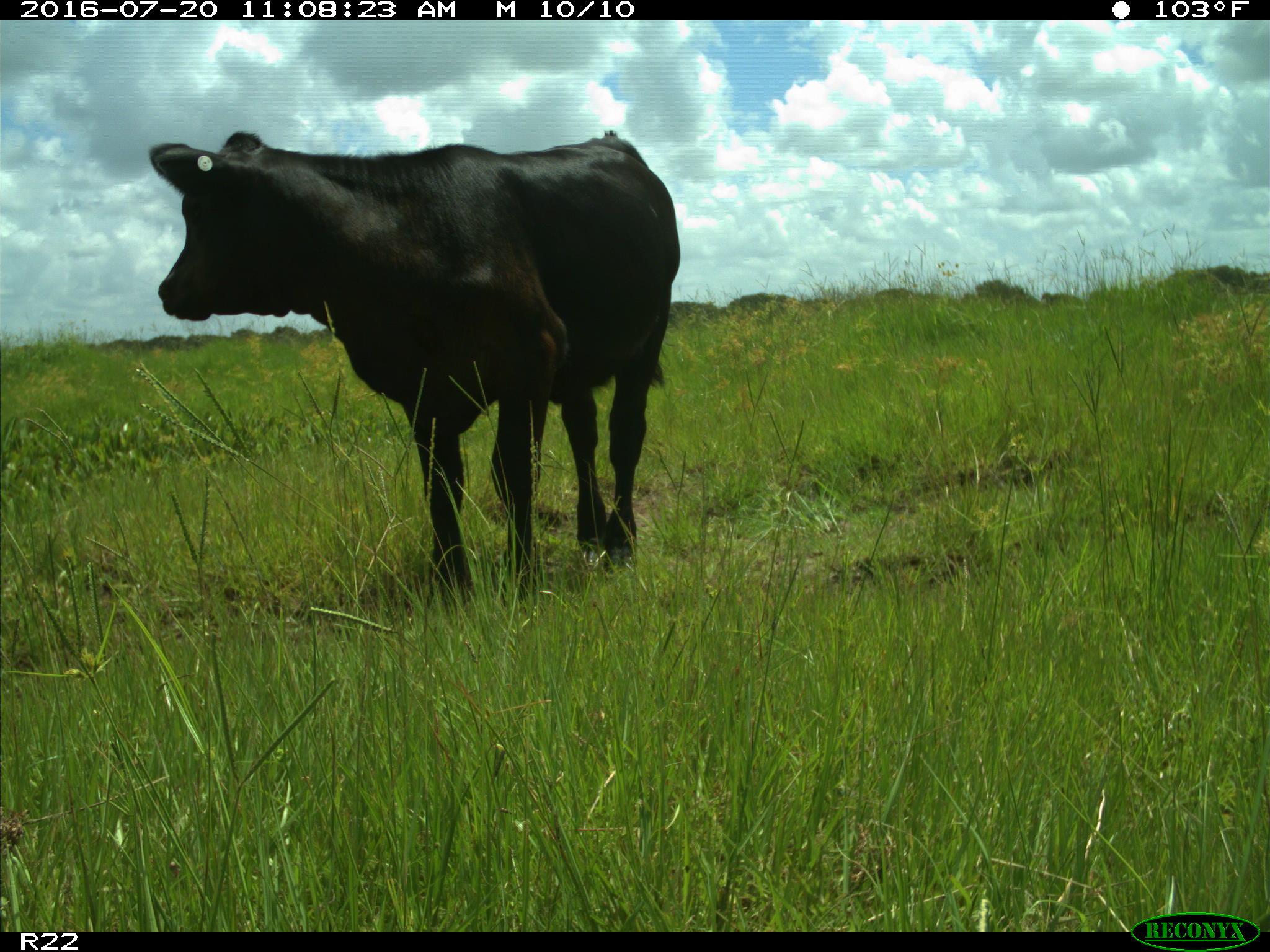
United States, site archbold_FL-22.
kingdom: Animalia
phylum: Chordata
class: Mammalia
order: Artiodactyla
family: Bovidae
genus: Bos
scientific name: Bos taurus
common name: domestic cow